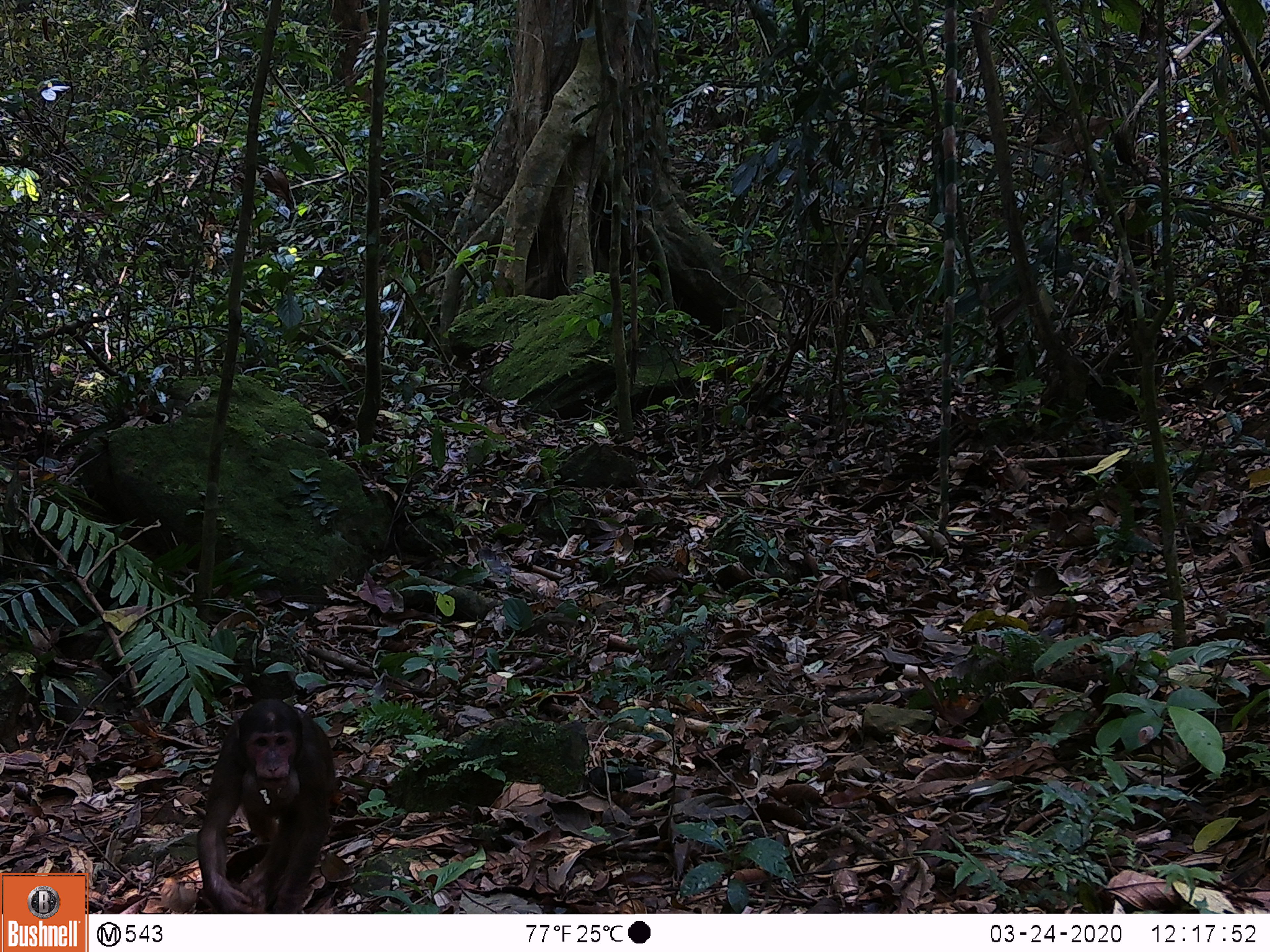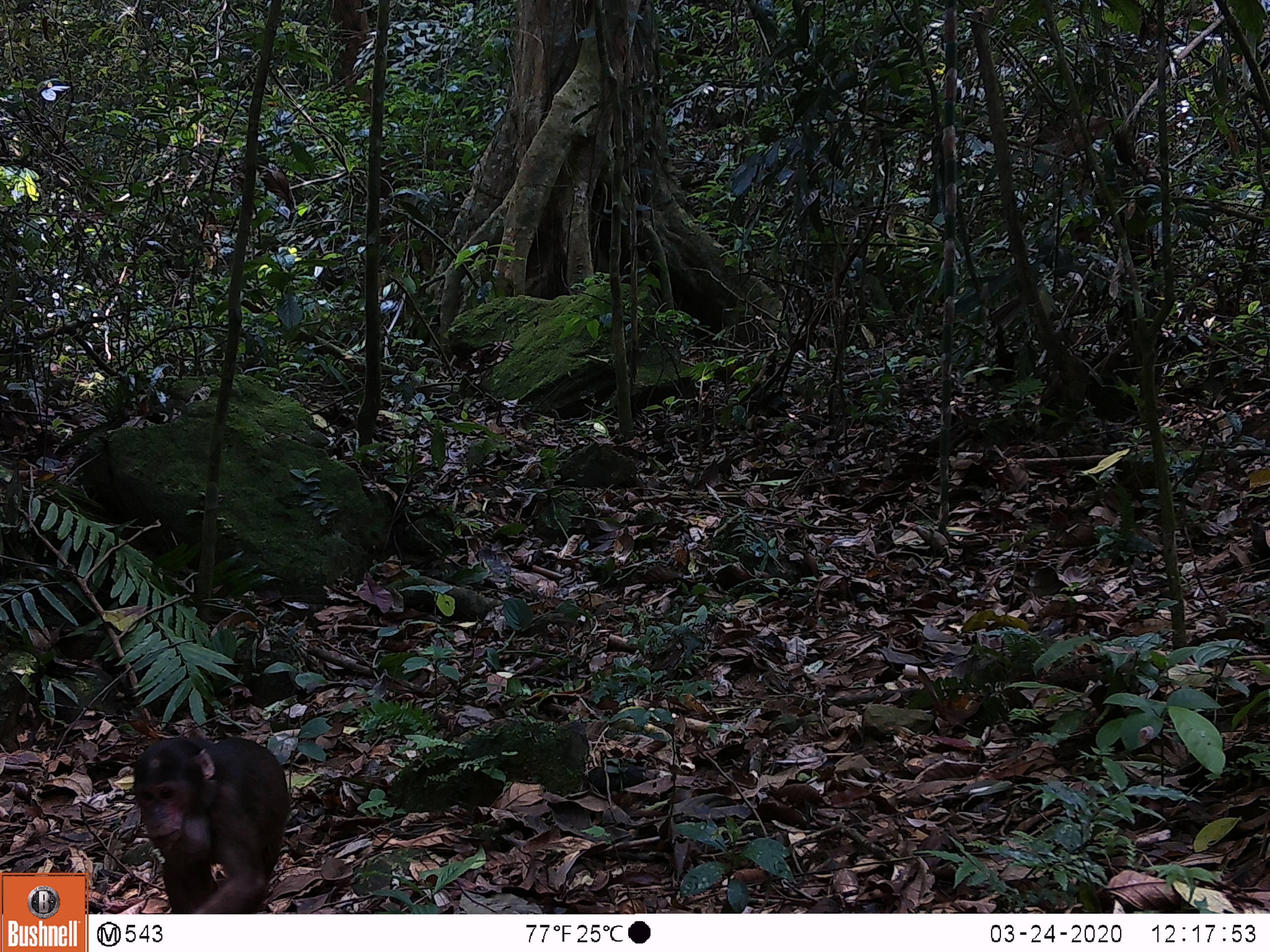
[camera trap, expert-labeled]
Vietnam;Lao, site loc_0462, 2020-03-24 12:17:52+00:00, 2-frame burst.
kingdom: Animalia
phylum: Chordata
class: Mammalia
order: Primates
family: Cercopithecidae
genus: Macaca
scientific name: Macaca arctoides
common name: stump-tailed macaque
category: stump tailed macaque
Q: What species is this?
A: Stump tailed macaque (stump-tailed macaque) (Macaca arctoides).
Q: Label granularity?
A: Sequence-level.